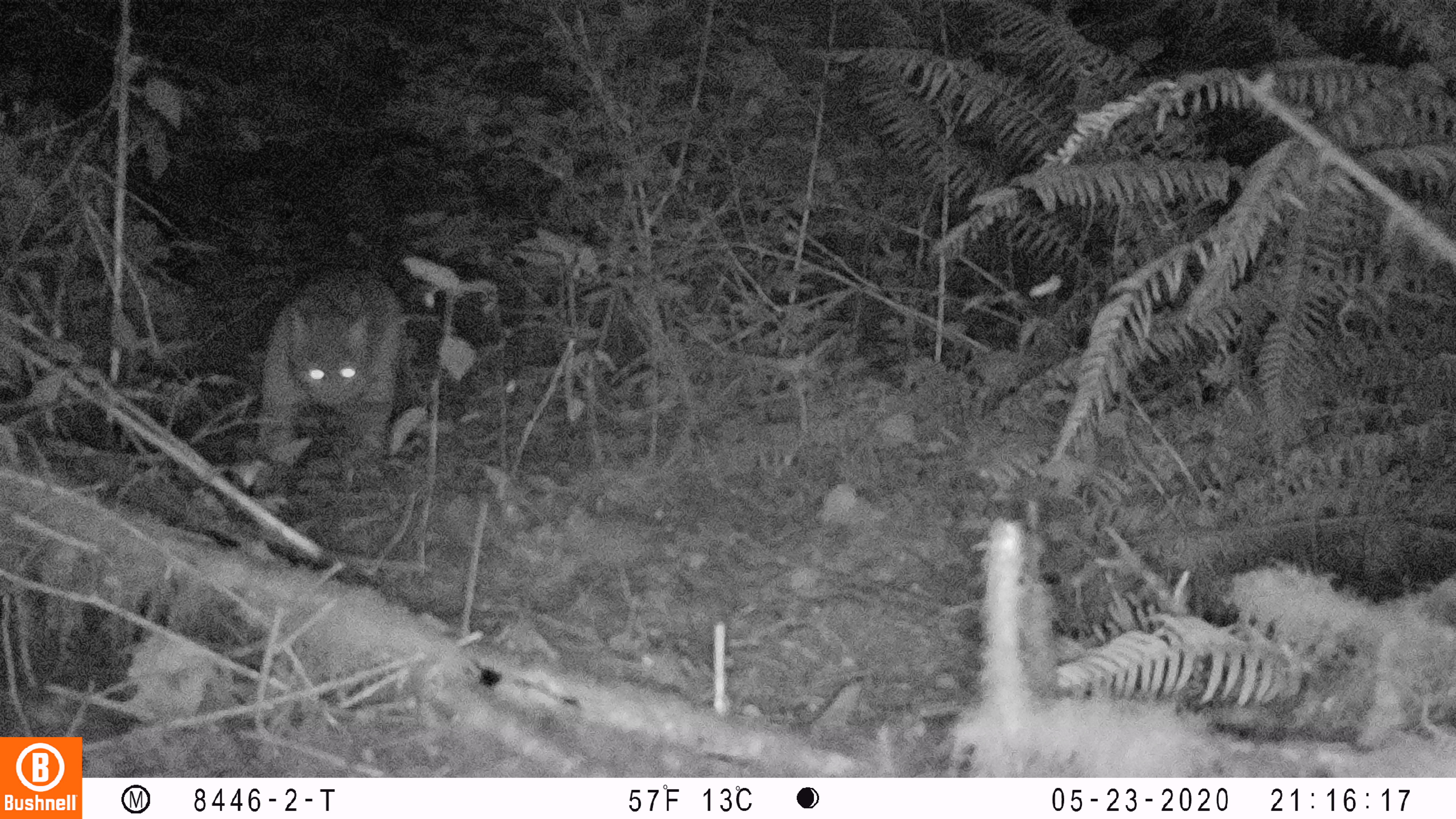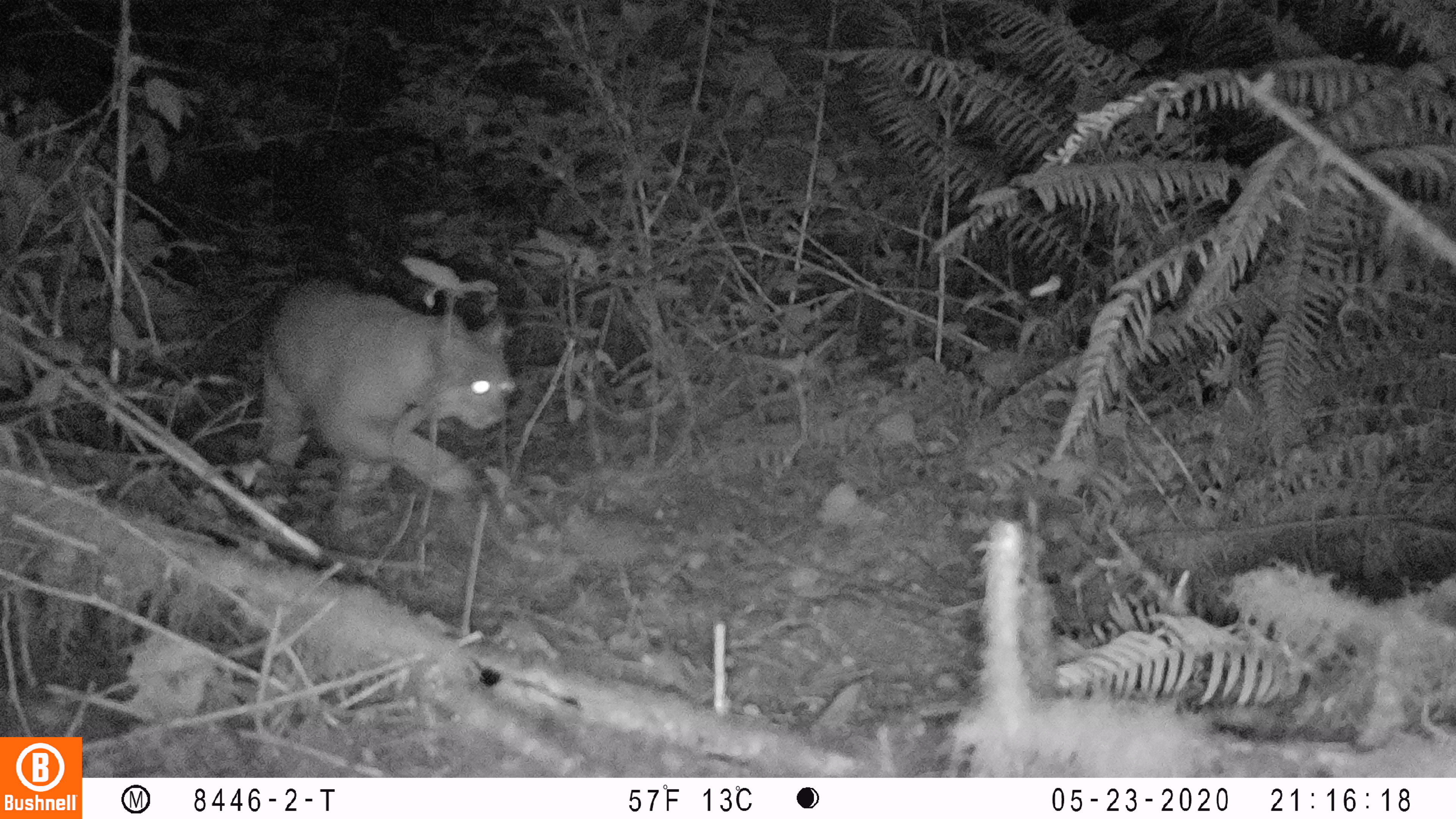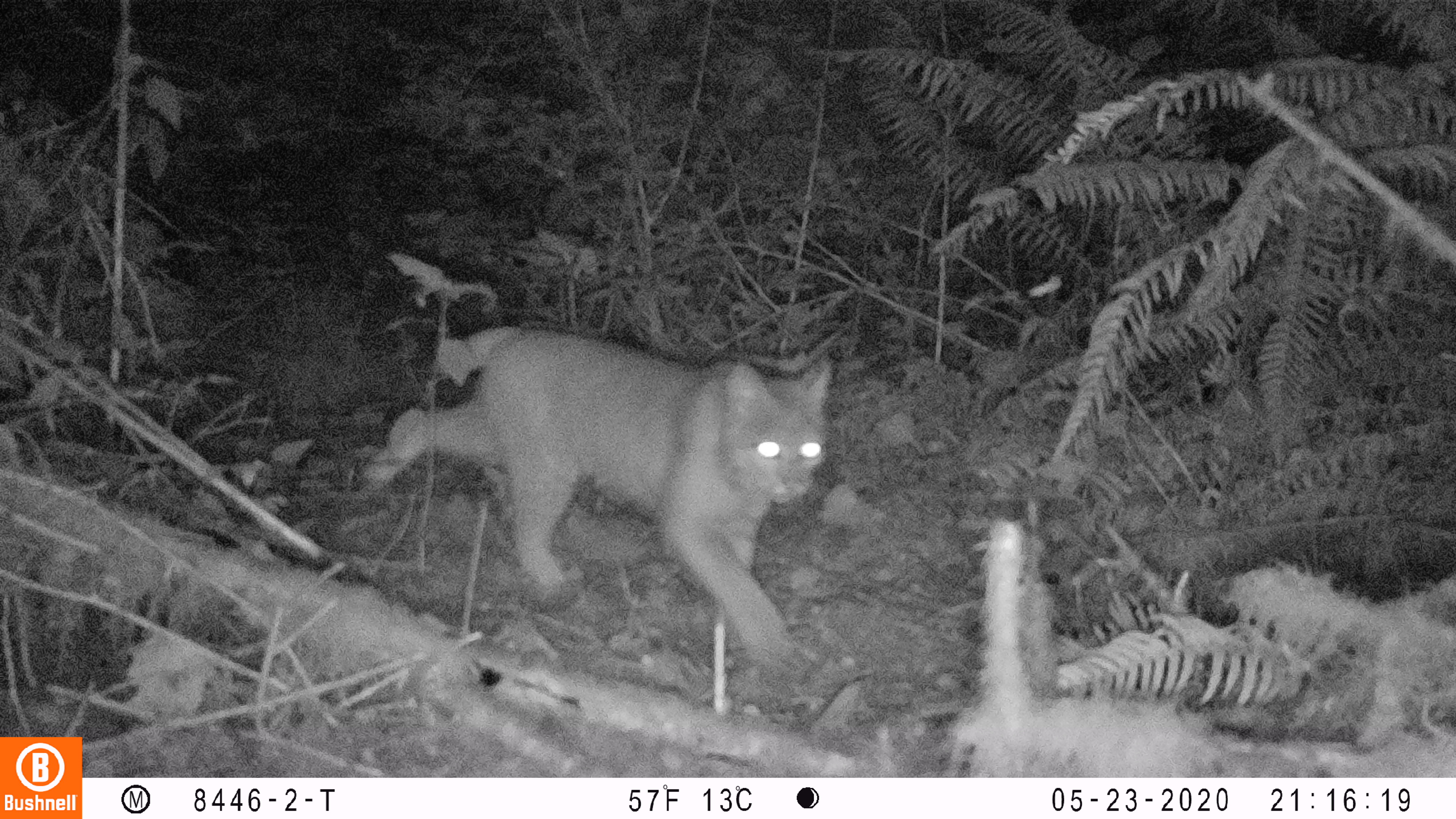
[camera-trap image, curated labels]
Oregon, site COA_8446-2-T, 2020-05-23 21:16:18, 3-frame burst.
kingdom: Animalia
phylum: Chordata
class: Mammalia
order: Carnivora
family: Felidae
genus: Lynx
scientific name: Lynx rufus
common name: bobcat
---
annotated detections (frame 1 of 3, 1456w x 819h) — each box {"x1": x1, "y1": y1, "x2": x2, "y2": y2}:
bobcat: {"x1": 240, "y1": 247, "x2": 439, "y2": 476}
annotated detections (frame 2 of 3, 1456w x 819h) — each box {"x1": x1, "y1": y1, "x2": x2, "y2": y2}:
bobcat: {"x1": 236, "y1": 263, "x2": 528, "y2": 500}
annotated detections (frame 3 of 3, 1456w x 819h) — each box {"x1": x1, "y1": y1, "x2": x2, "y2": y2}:
bobcat: {"x1": 343, "y1": 318, "x2": 842, "y2": 678}